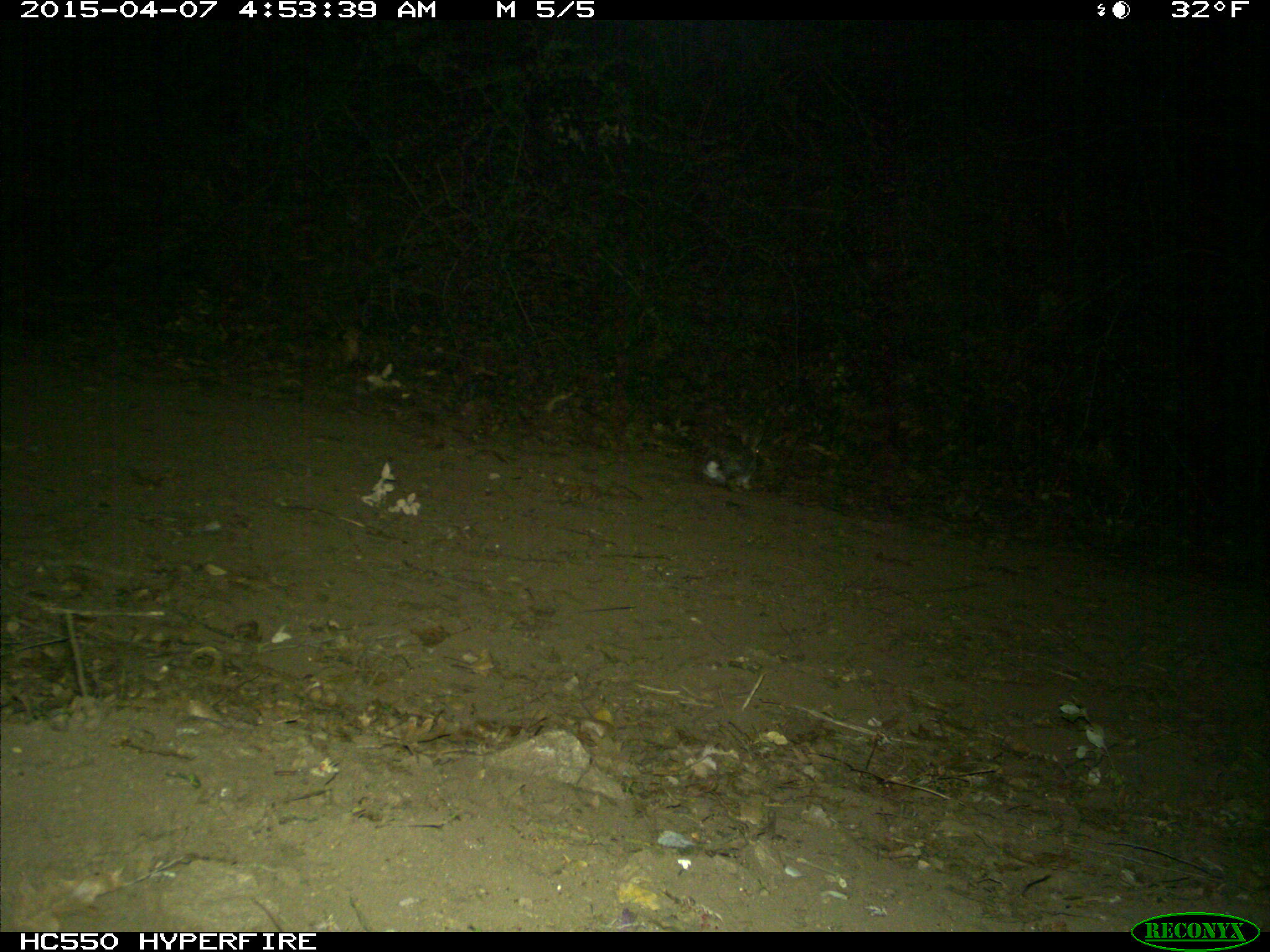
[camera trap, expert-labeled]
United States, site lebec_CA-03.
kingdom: Animalia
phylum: Chordata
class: Mammalia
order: Lagomorpha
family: Leporidae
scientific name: Leporidae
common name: rabbits and hares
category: unidentified rabbit